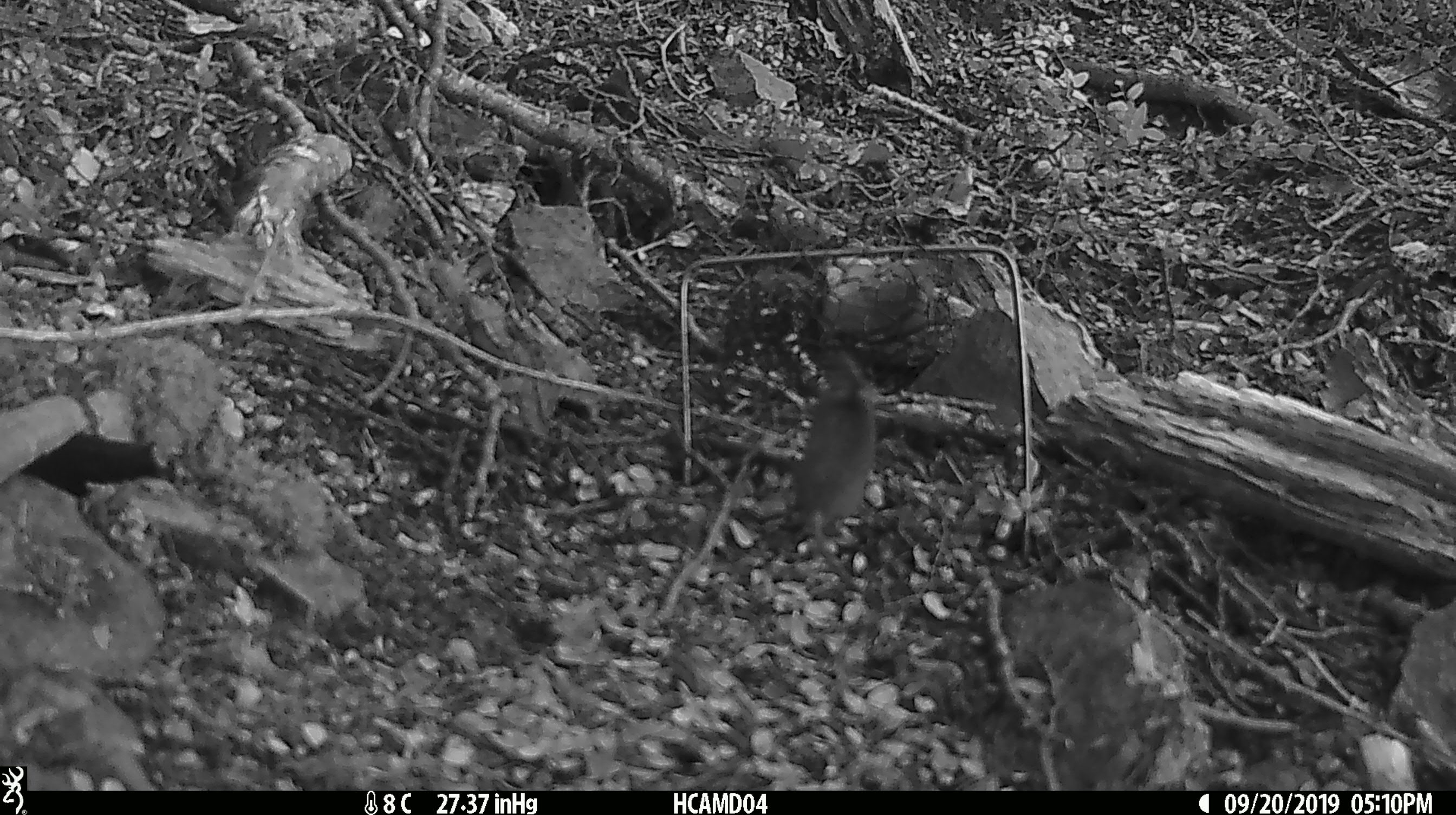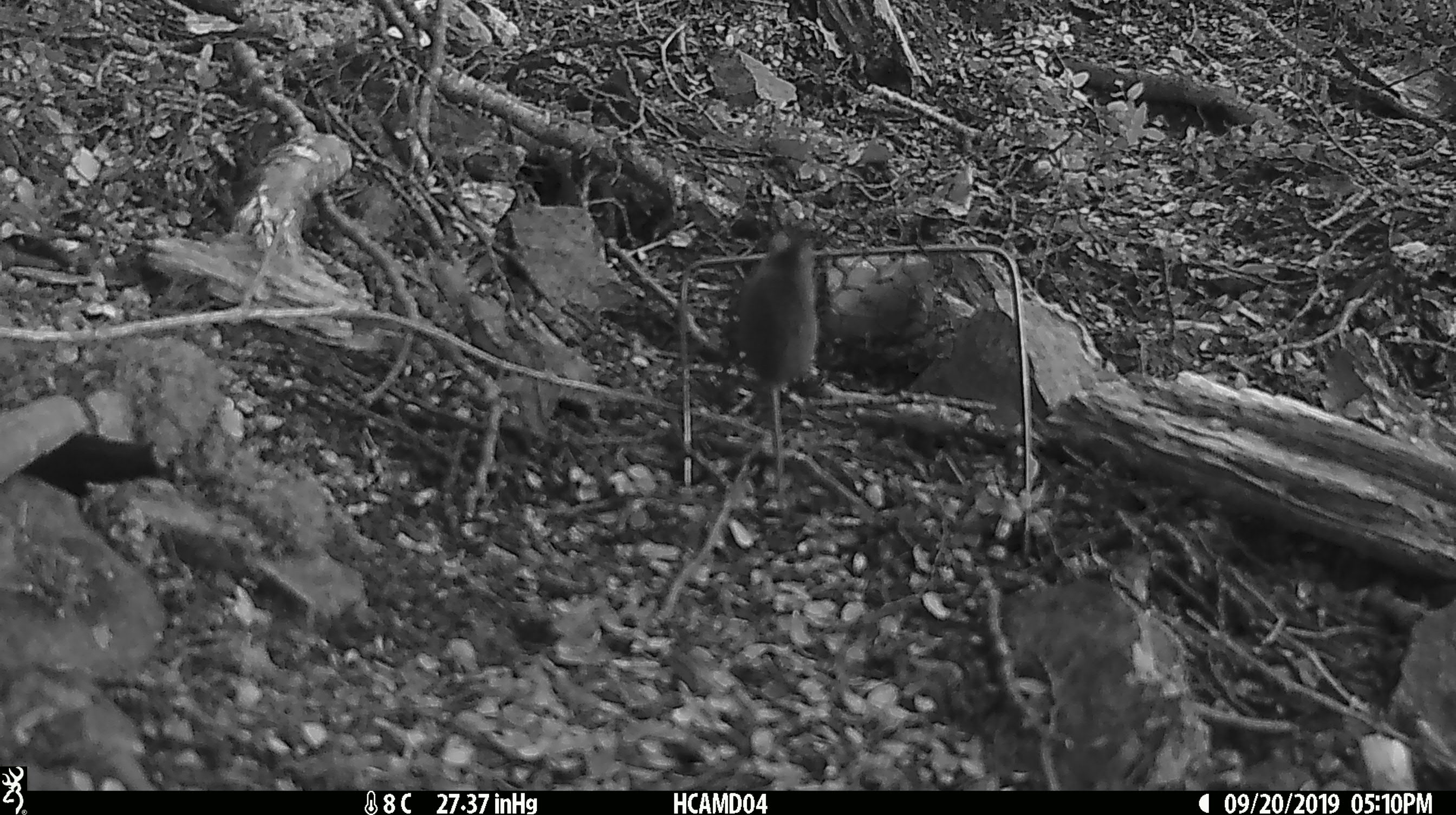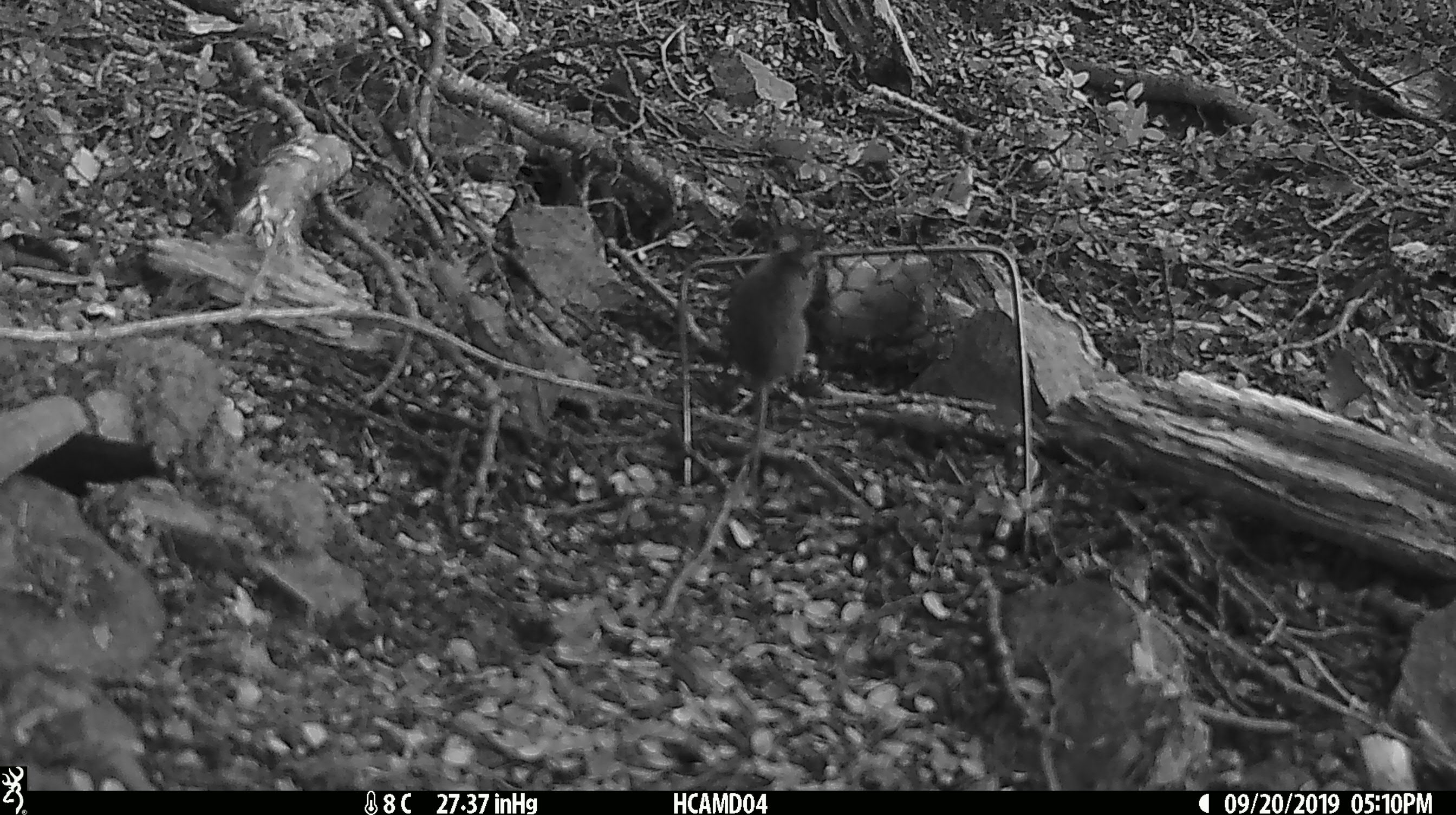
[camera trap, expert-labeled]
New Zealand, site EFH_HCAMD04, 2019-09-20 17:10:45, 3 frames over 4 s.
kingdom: Animalia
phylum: Chordata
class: Mammalia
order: Rodentia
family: Muridae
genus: Mus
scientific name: Mus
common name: mouse